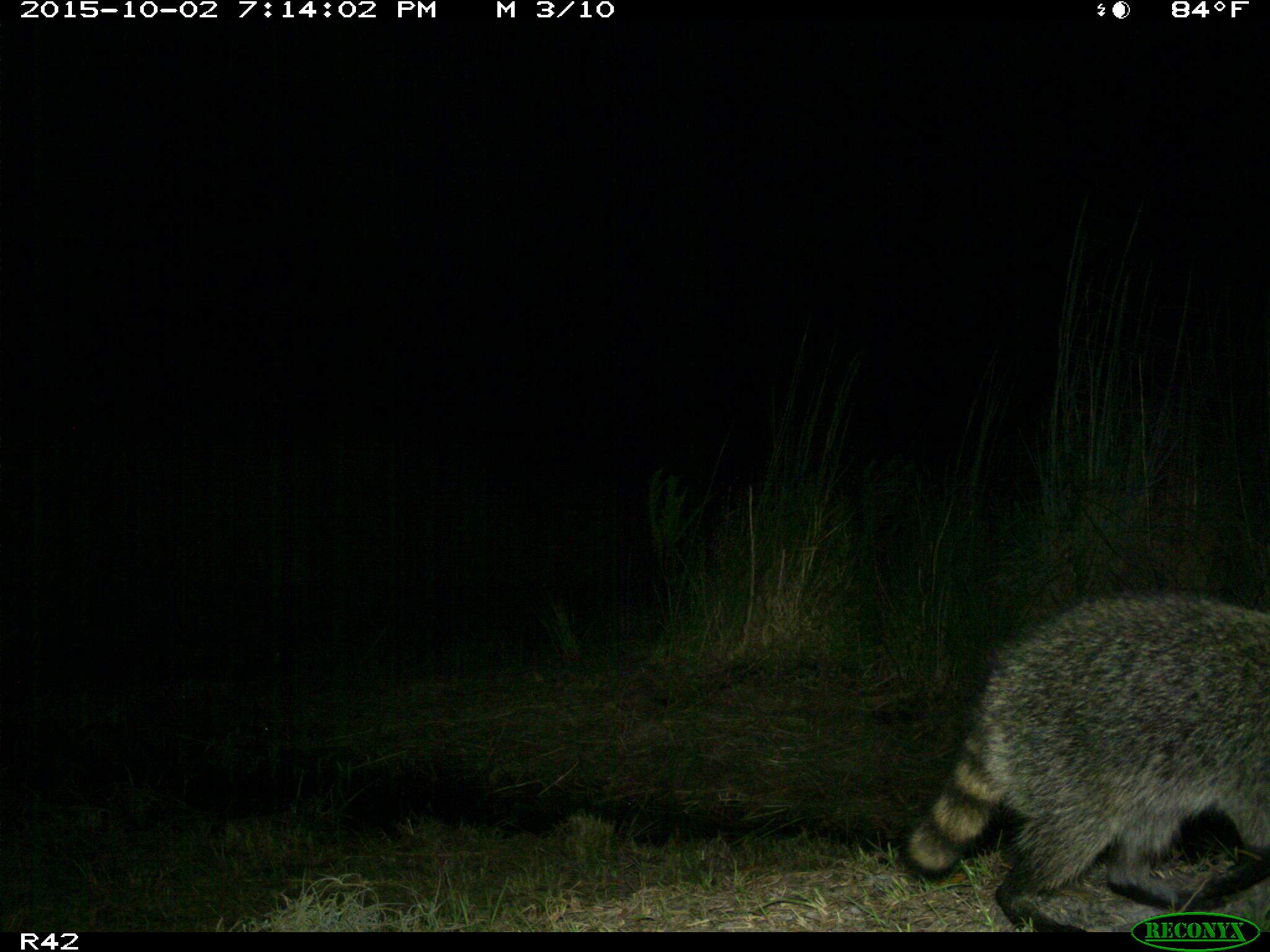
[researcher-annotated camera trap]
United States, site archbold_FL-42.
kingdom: Animalia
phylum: Chordata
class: Mammalia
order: Carnivora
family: Procyonidae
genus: Procyon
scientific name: Procyon lotor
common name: common raccoon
Procyon lotor (common raccoon).